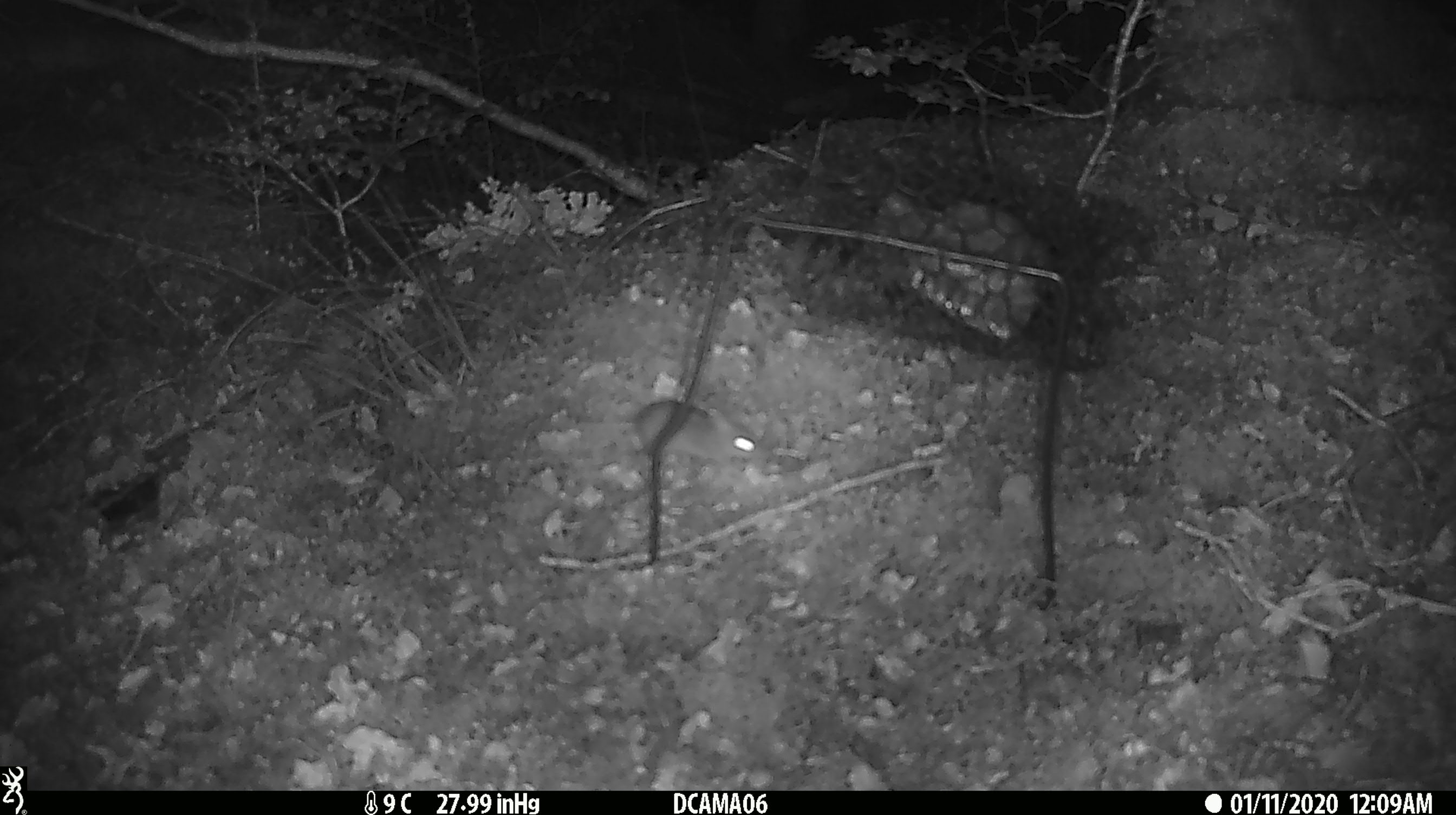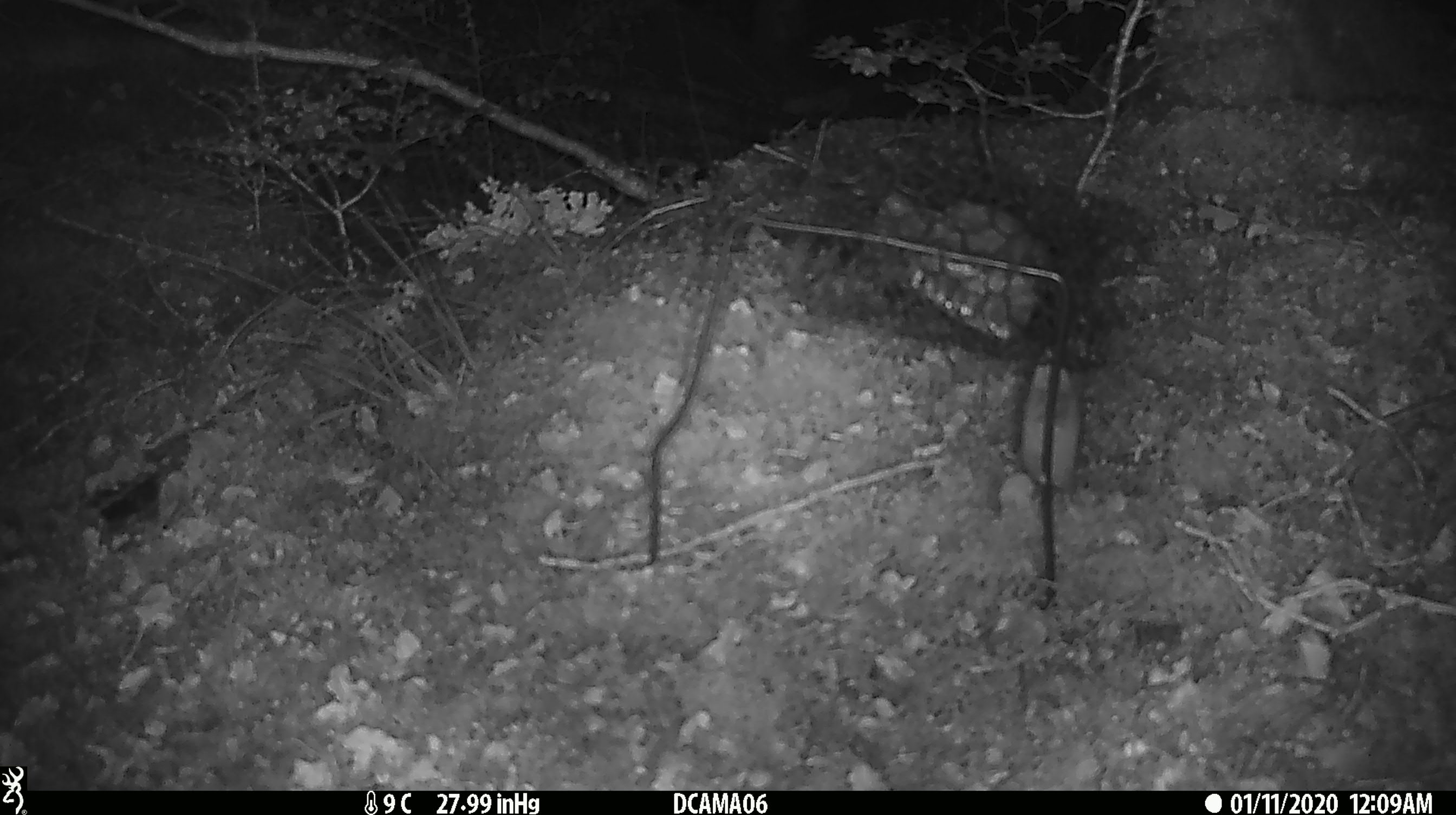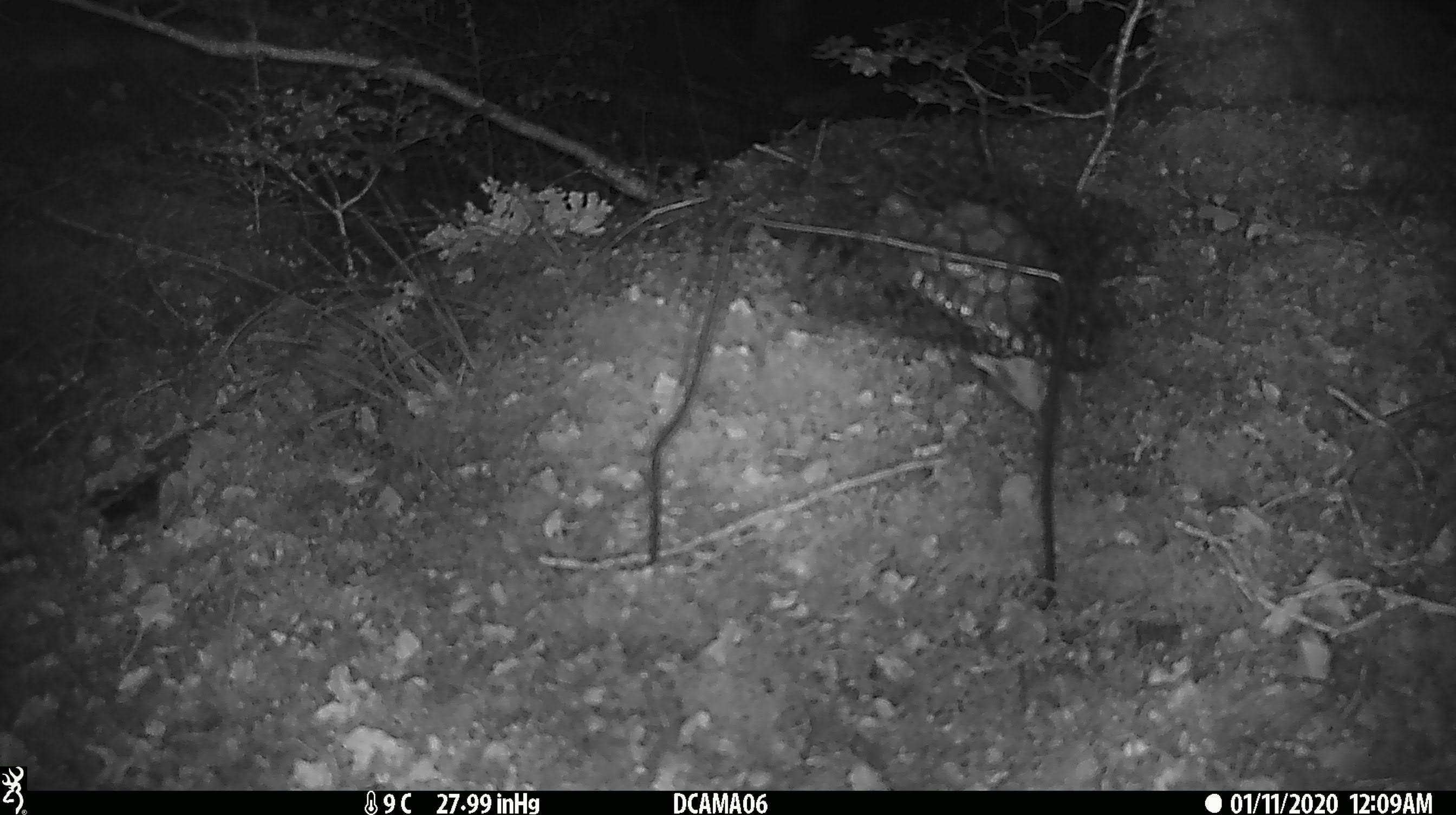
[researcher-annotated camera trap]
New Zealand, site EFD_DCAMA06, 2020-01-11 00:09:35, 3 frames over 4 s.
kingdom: Animalia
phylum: Chordata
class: Mammalia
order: Rodentia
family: Muridae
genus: Mus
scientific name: Mus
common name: mouse